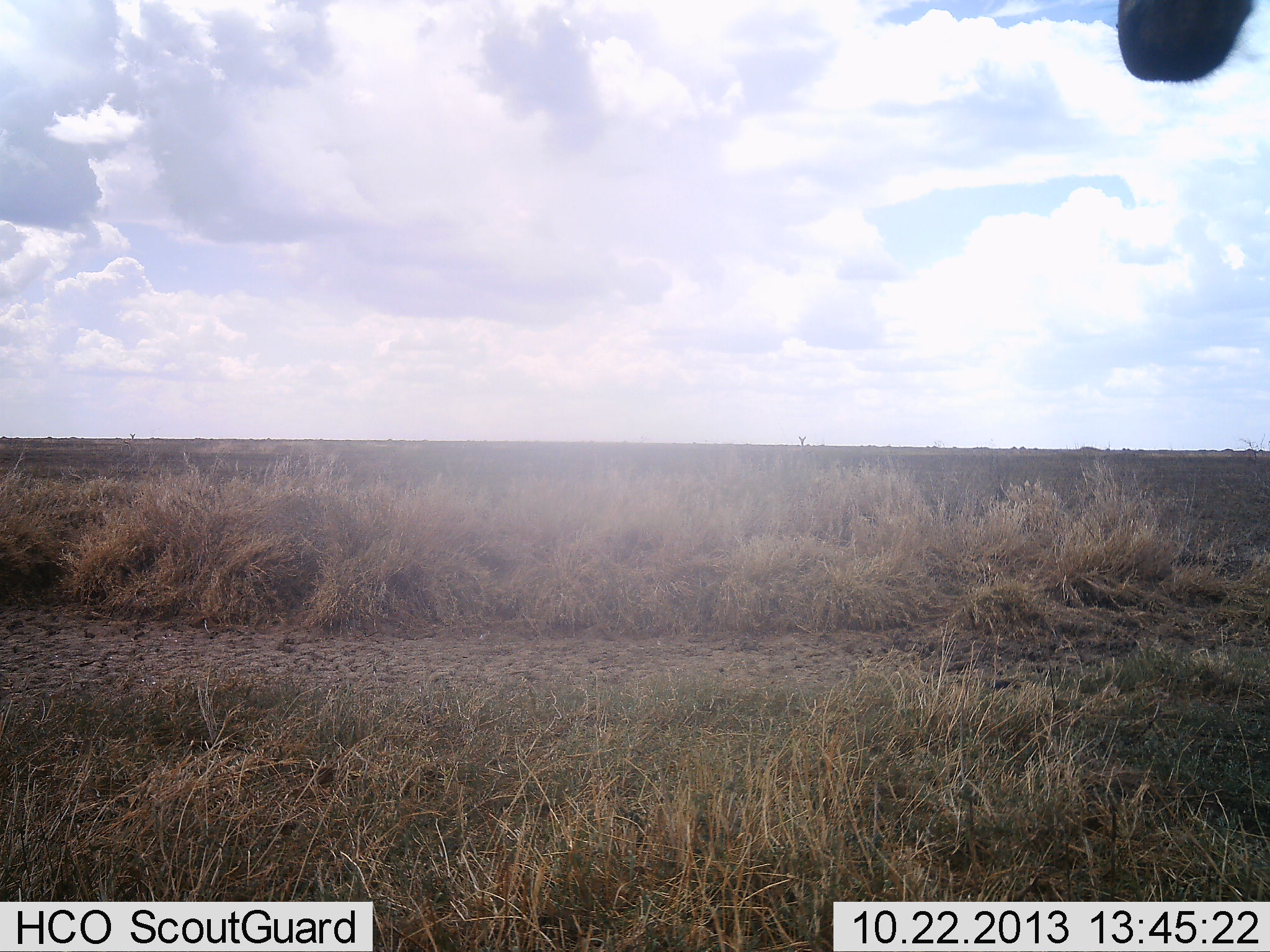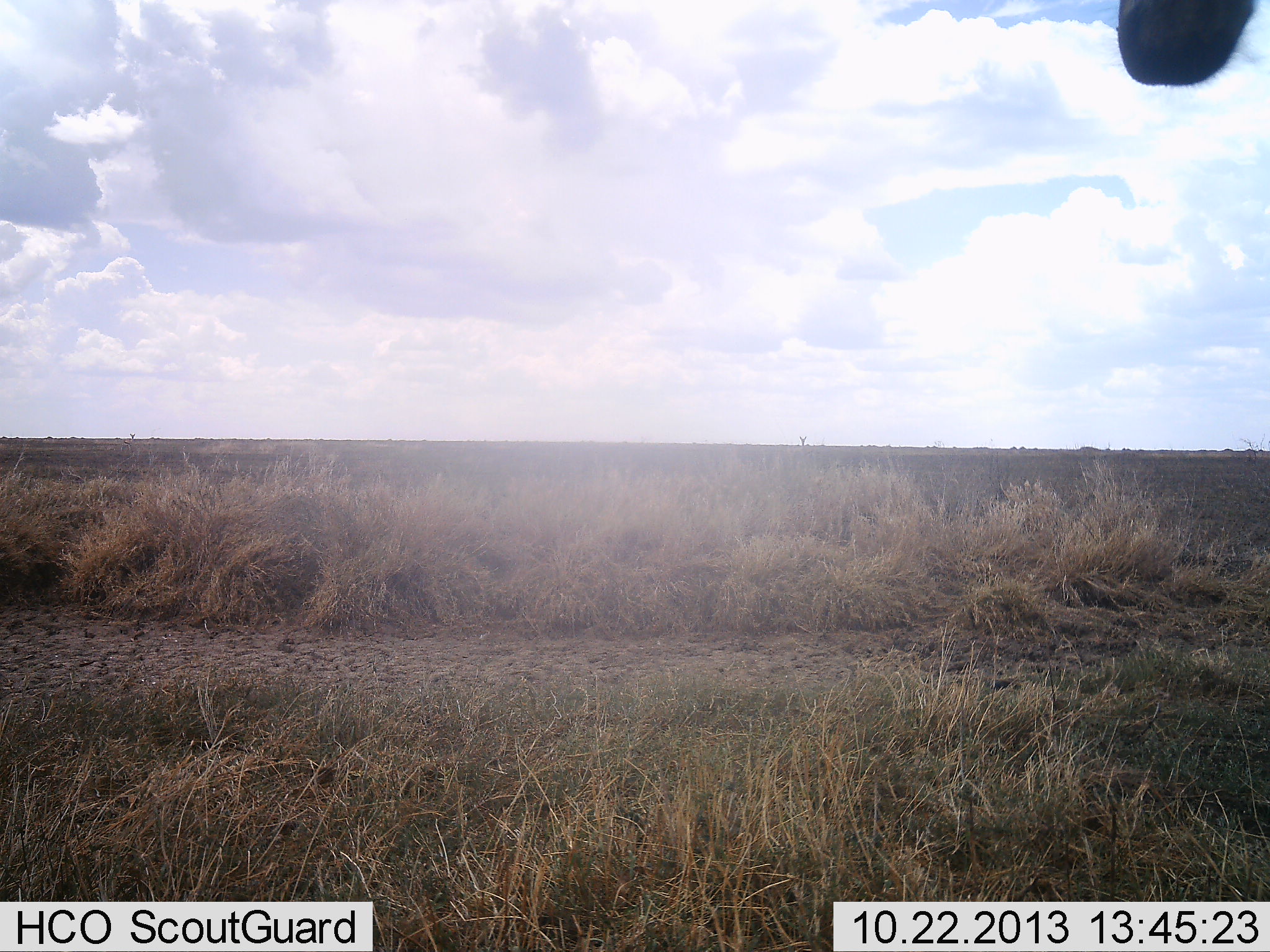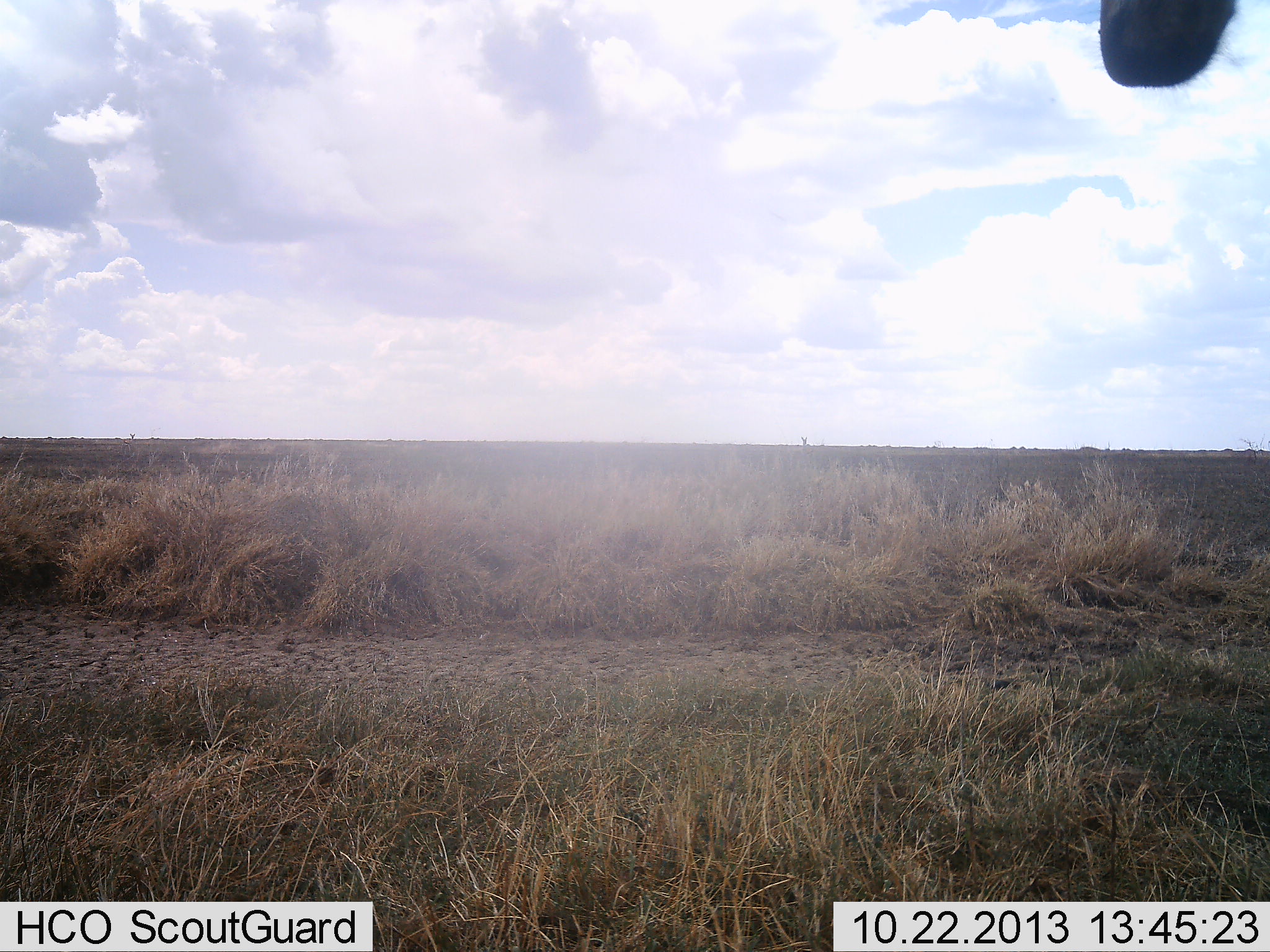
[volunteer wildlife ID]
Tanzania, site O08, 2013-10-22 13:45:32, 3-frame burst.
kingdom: Animalia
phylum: Chordata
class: Mammalia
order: Artiodactyla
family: Bovidae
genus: Alcelaphus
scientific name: Alcelaphus buselaphus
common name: hartebeest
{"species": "hartebeest (Alcelaphus buselaphus)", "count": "1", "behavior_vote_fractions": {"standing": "100%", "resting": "0%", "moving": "0%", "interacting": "0%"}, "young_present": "0%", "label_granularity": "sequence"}